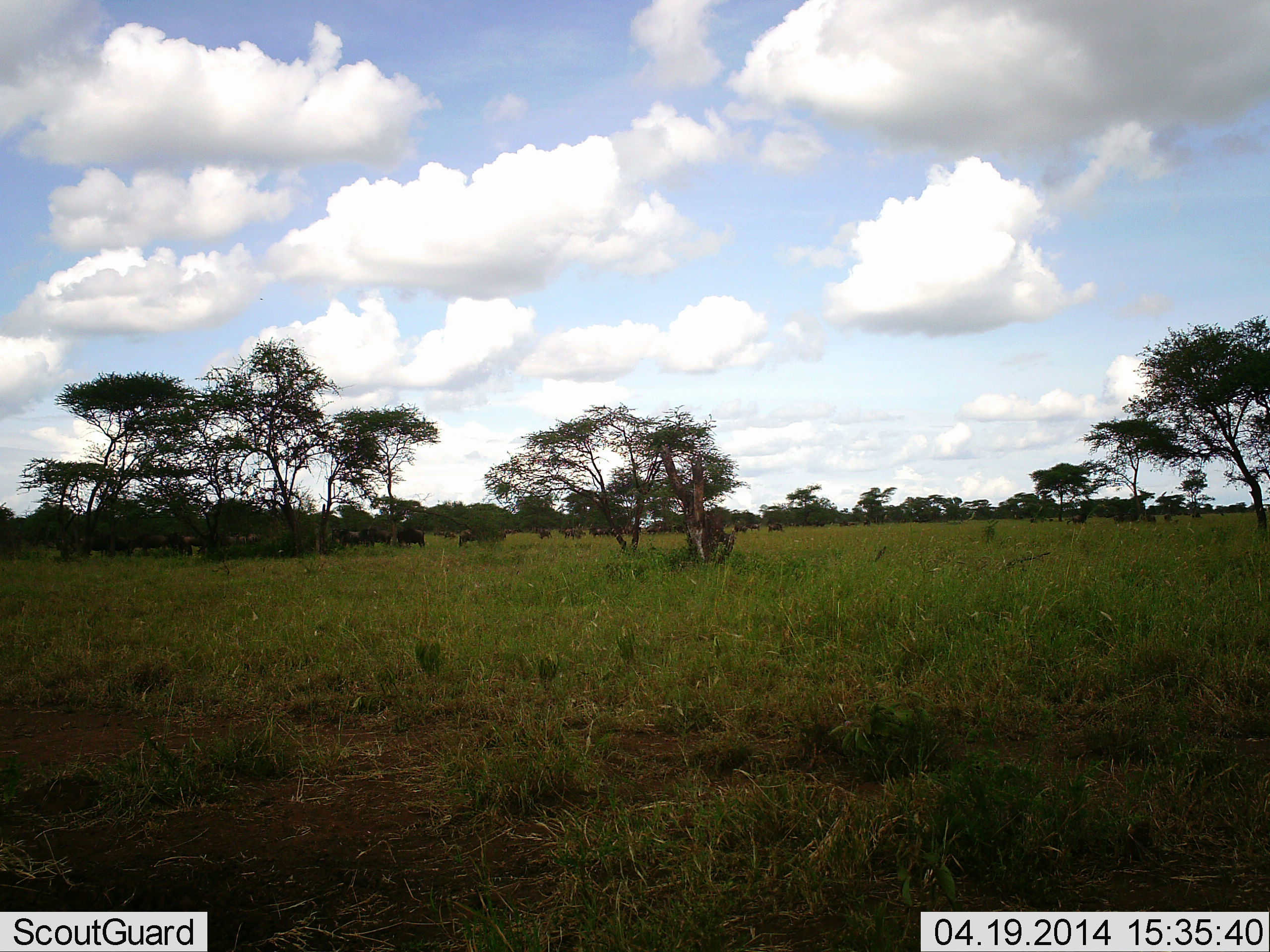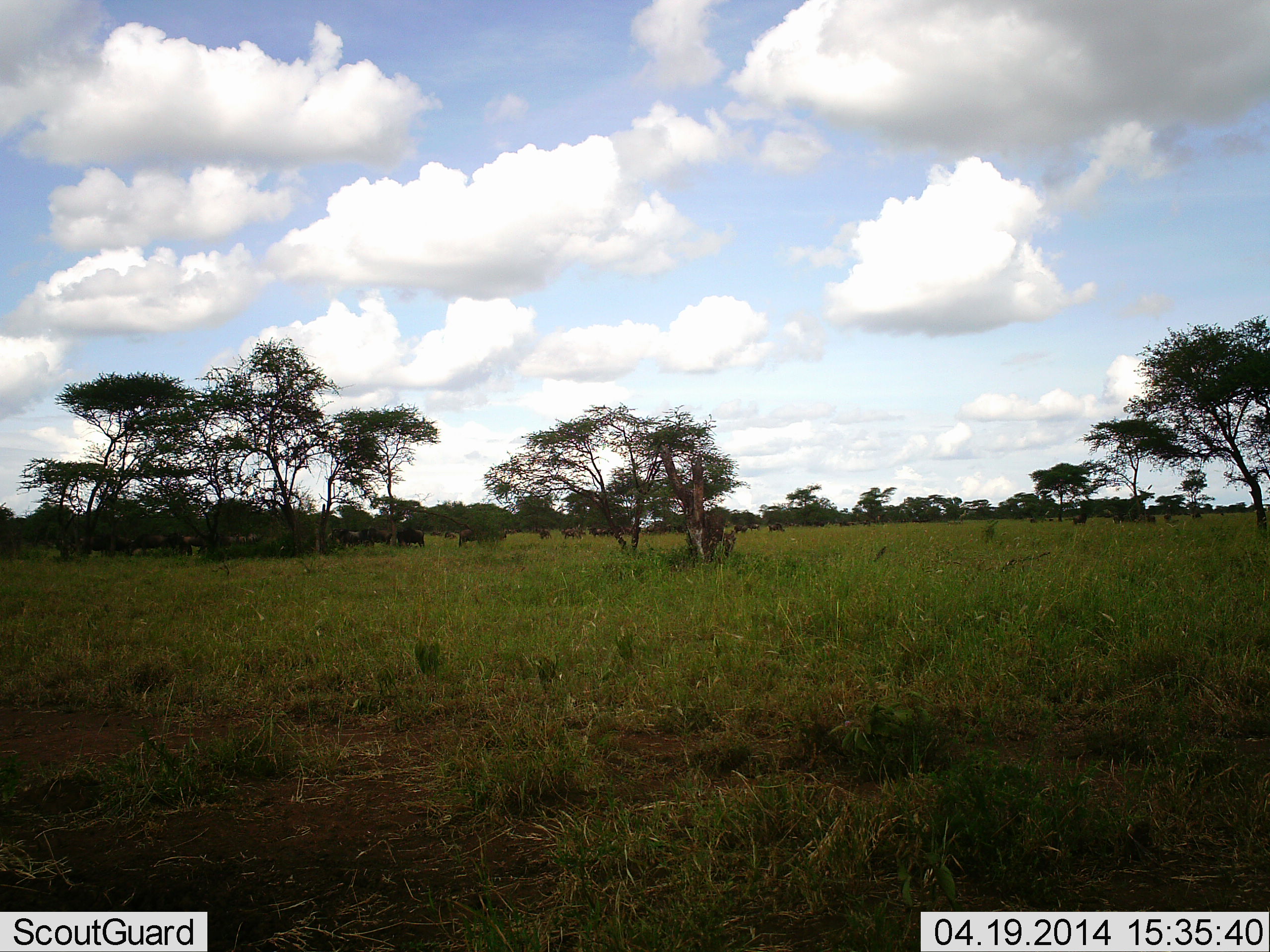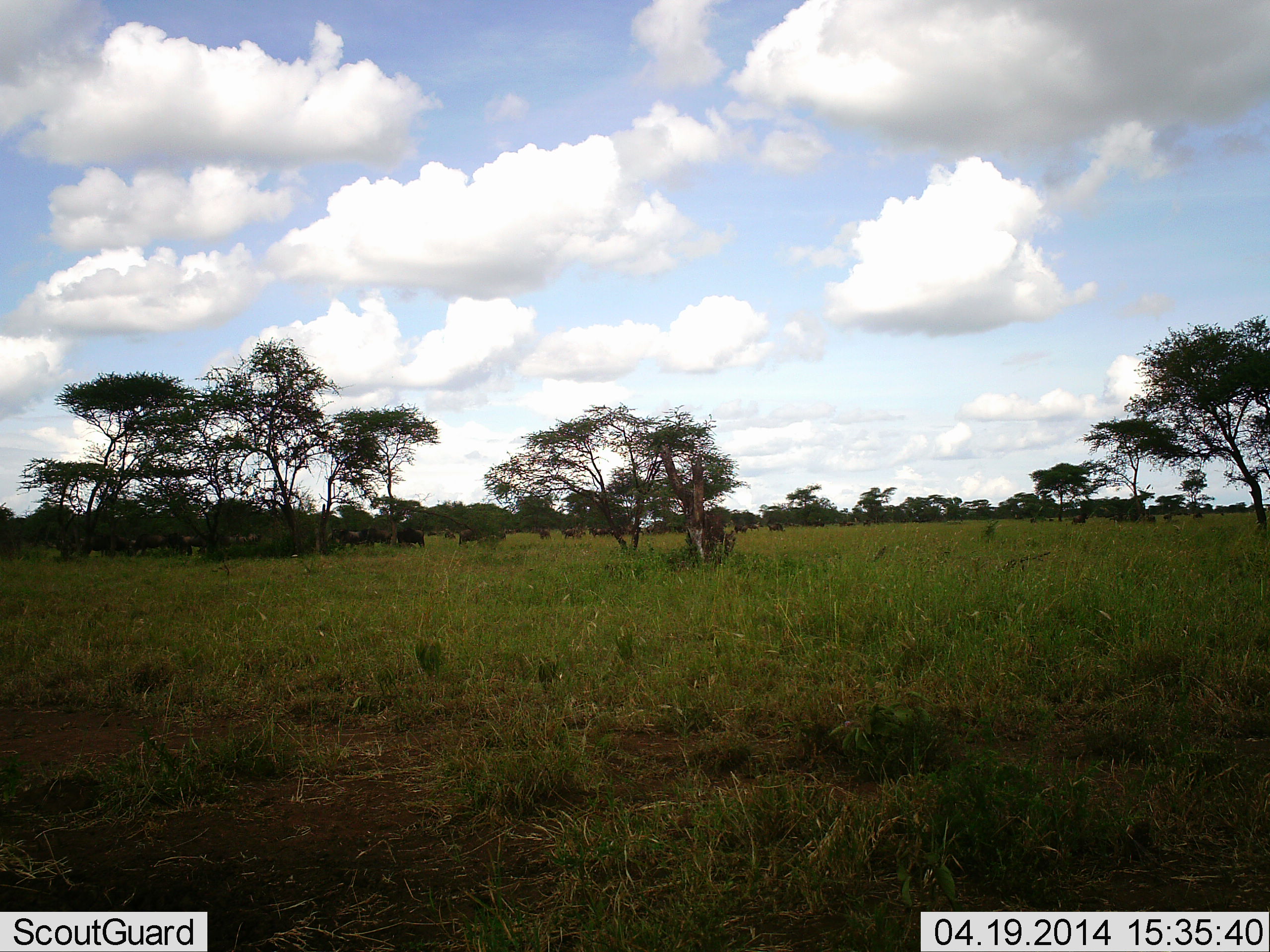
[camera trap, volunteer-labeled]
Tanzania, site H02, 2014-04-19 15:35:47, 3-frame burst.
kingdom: Animalia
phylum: Chordata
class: Mammalia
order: Artiodactyla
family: Bovidae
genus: Connochaetes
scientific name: Connochaetes taurinus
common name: blue wildebeest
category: wildebeest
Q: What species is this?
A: Wildebeest (blue wildebeest) (Connochaetes taurinus).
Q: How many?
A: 11-50.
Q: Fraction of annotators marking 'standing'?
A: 50%.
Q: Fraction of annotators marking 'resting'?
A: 25%.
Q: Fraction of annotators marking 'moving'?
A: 12%.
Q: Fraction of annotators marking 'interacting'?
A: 0%.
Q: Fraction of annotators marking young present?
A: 0%.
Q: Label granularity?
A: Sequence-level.